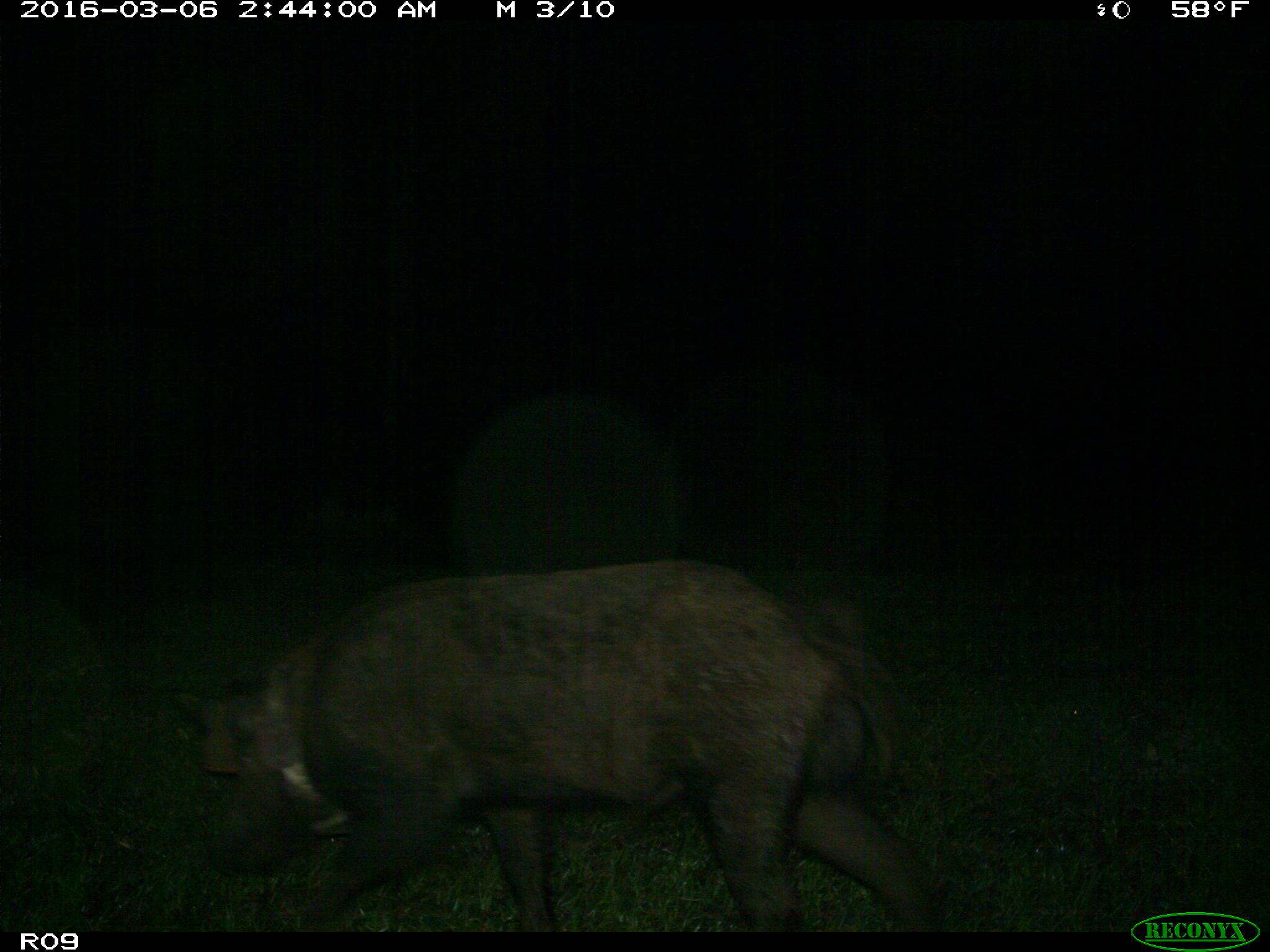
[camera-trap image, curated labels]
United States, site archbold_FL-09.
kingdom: Animalia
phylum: Chordata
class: Mammalia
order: Artiodactyla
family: Suidae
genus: Sus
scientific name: Sus scrofa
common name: wild boar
Sus scrofa (wild boar).